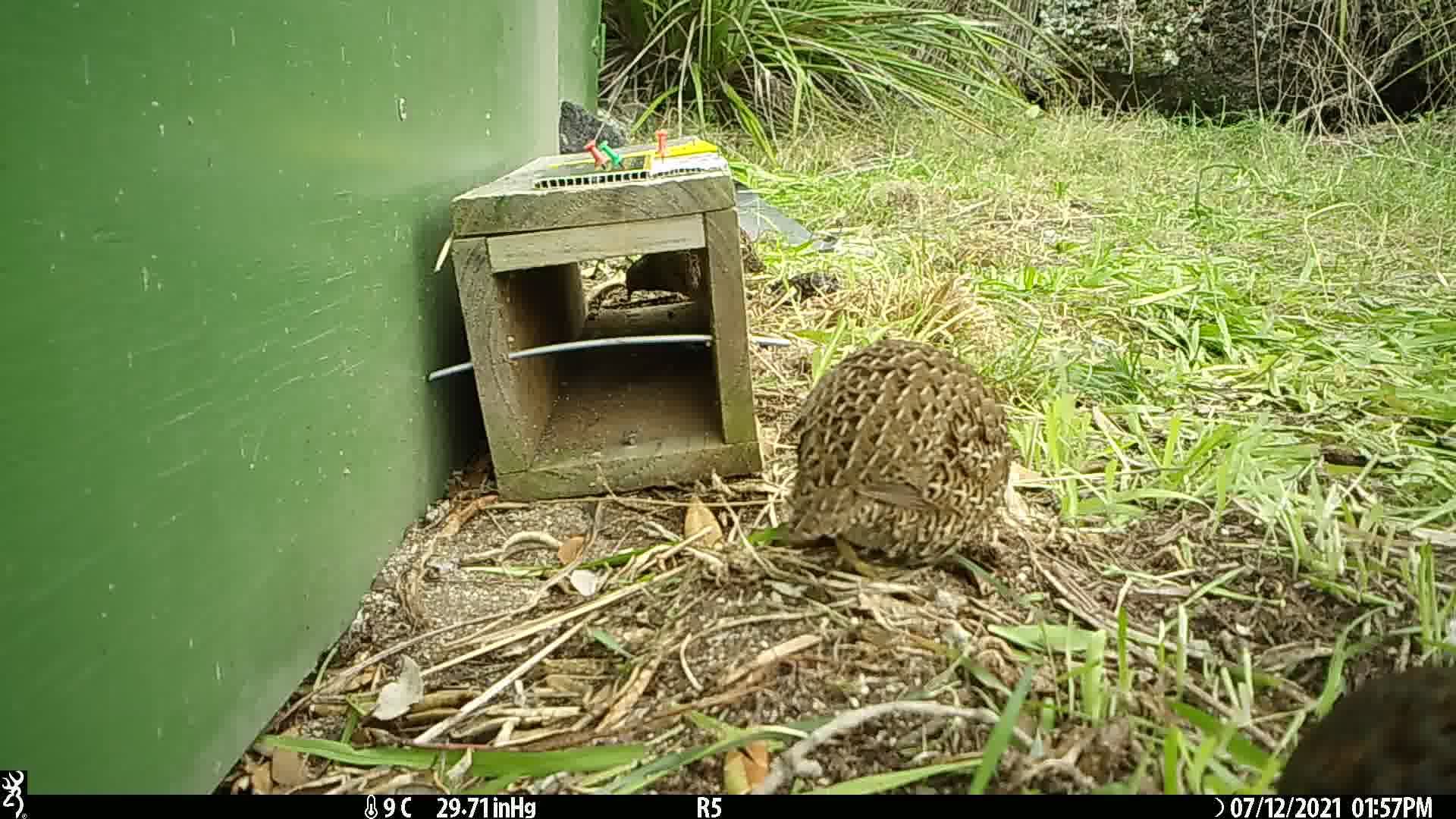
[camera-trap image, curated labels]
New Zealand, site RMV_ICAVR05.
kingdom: Animalia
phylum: Chordata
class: Aves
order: Galliformes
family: Phasianidae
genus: Synoicus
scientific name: Synoicus ypsilophorus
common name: brown quail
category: quail brown